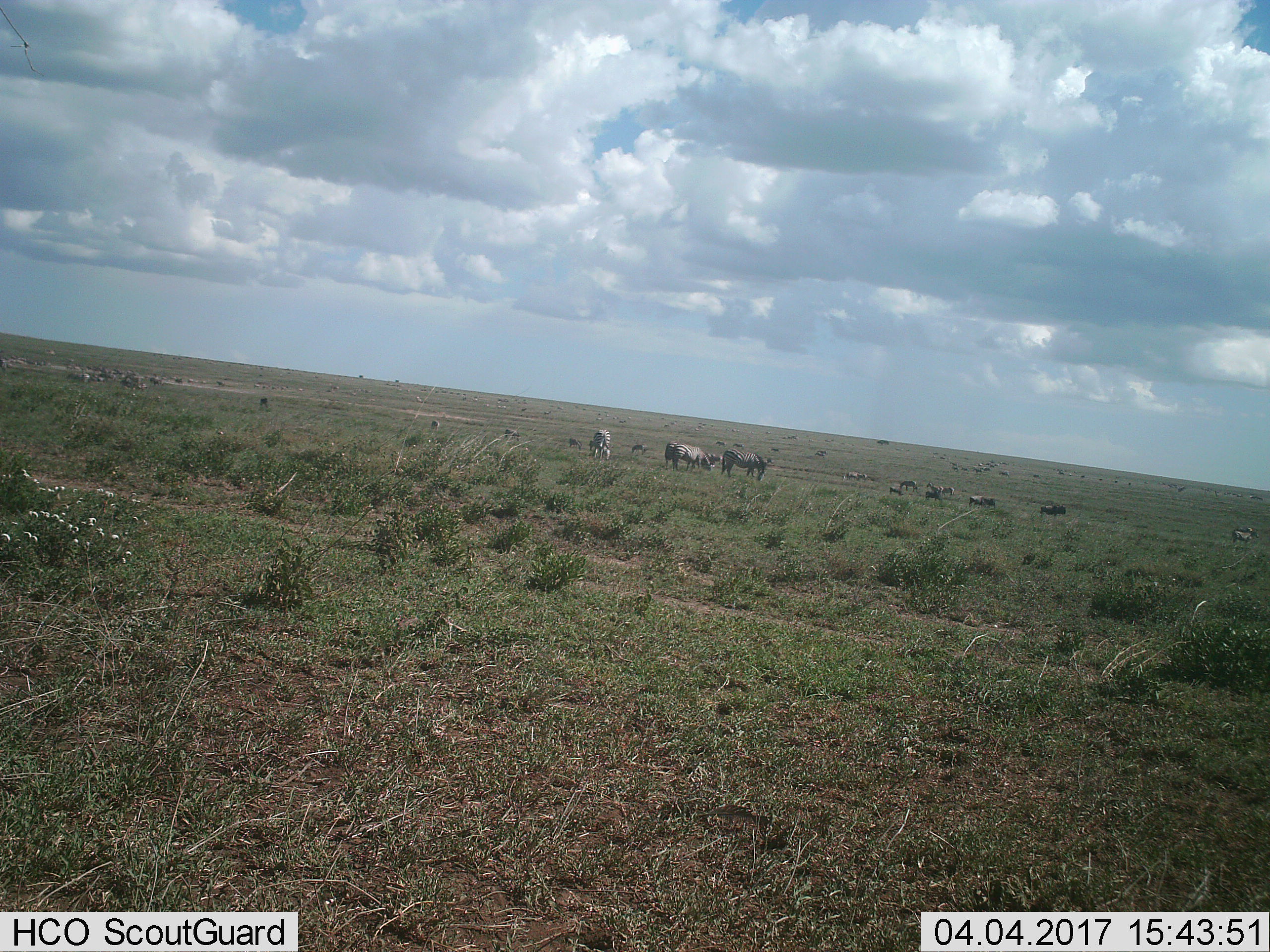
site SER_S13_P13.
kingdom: Animalia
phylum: Chordata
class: Mammalia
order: Perissodactyla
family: Equidae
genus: Equus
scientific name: Equus quagga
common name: plains zebra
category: zebraplains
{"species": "zebraplains (plains zebra) (Equus quagga)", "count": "11-50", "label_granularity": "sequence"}